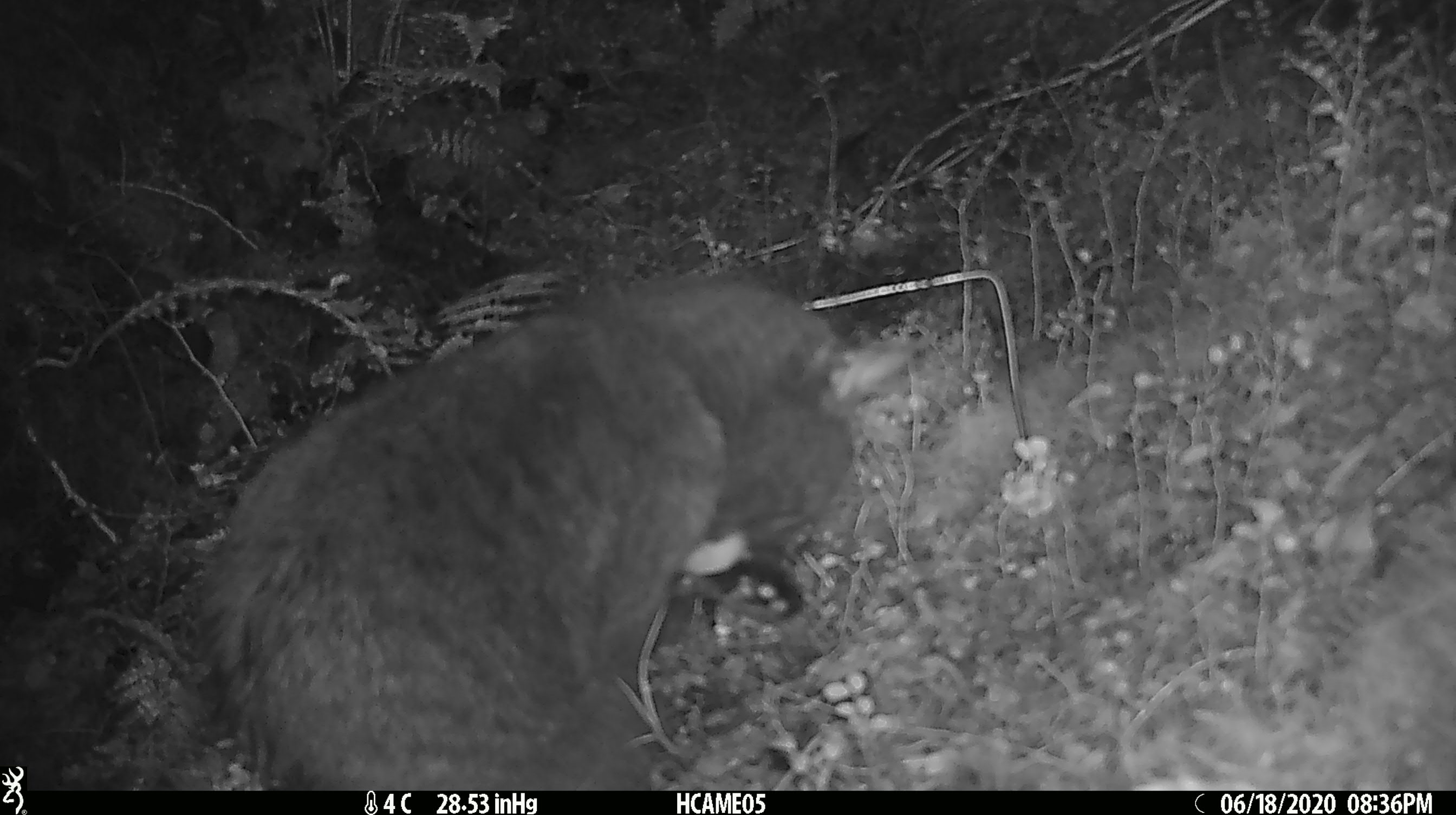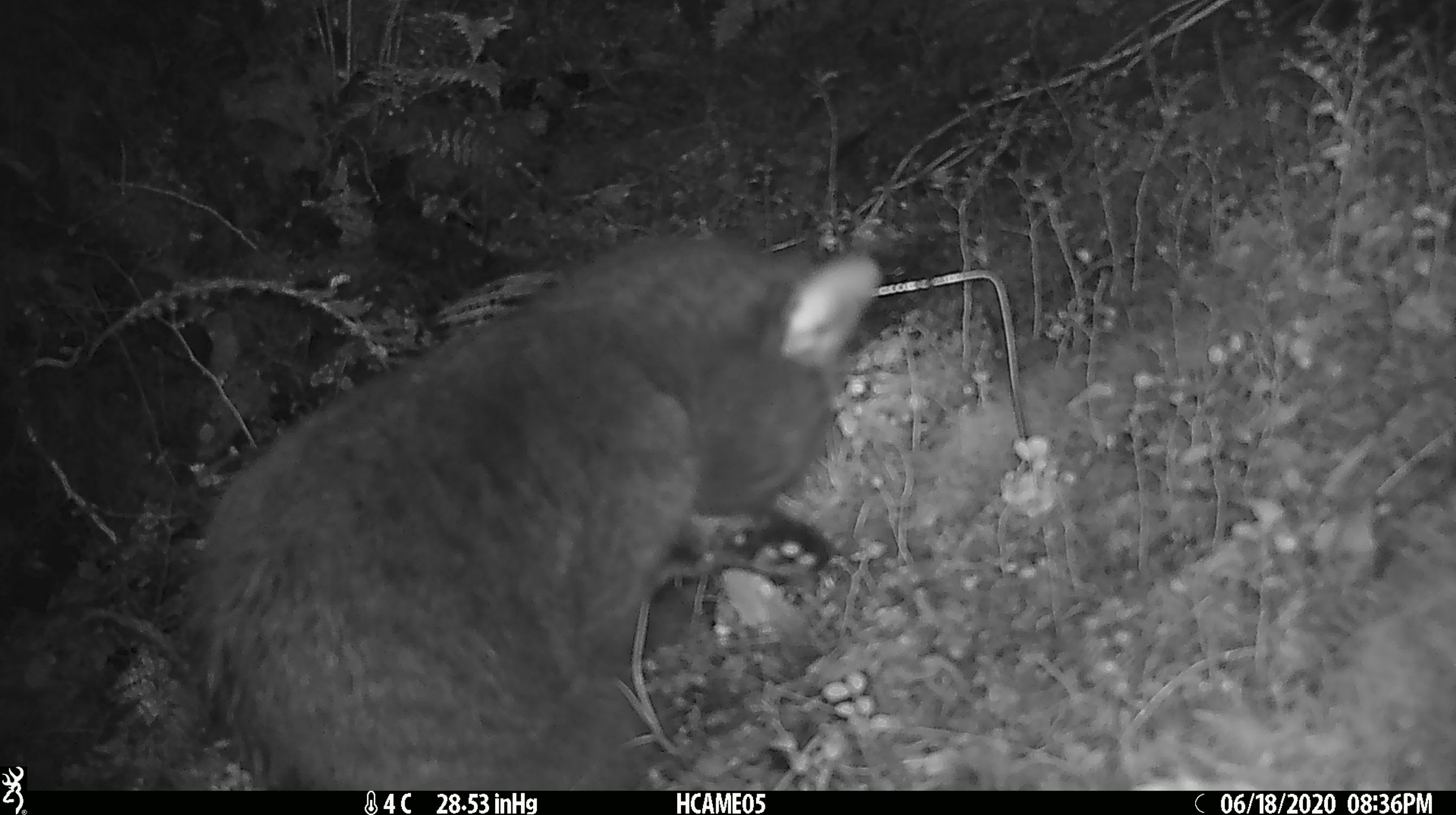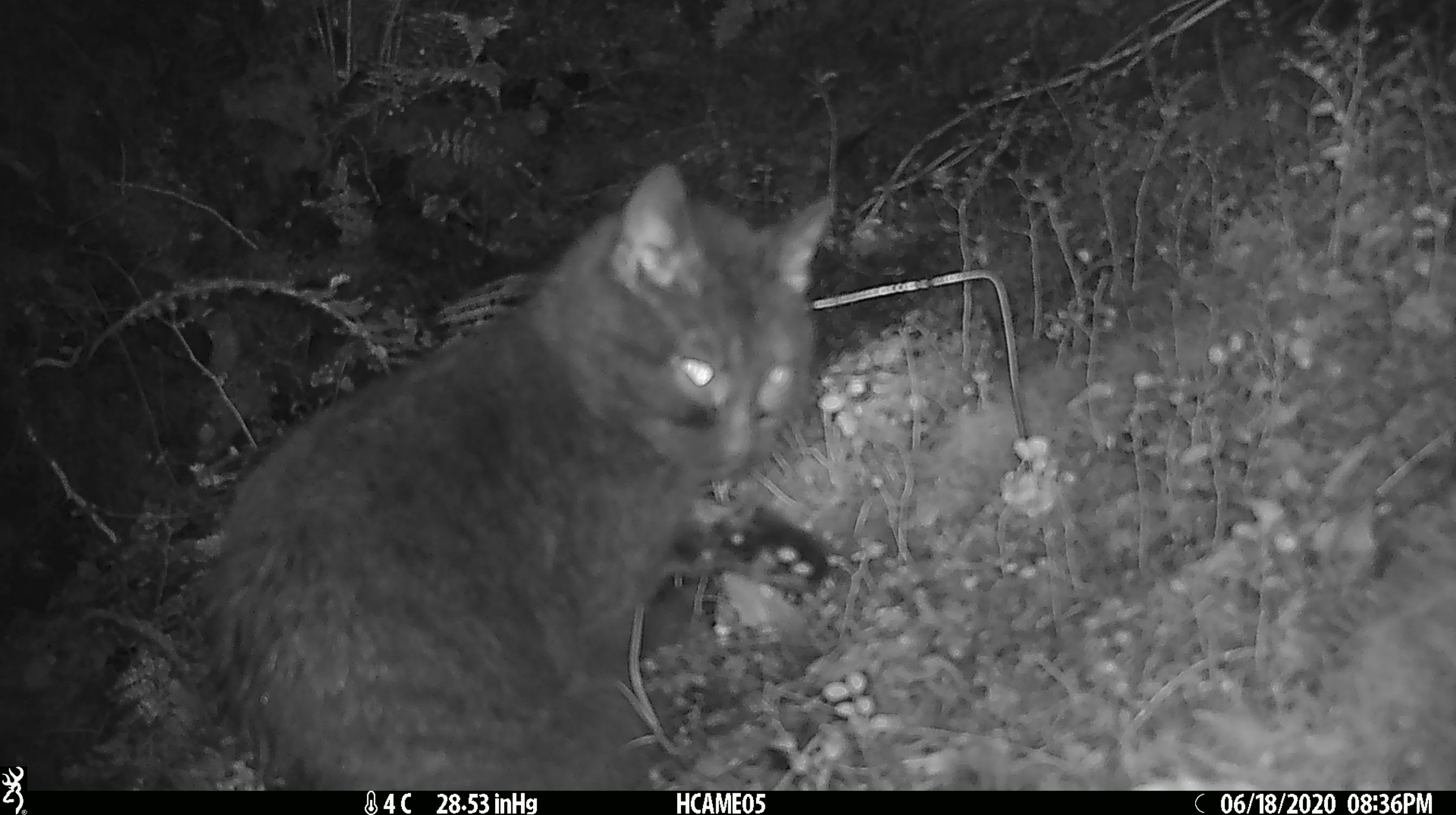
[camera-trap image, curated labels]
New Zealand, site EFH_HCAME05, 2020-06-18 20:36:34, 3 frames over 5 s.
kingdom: Animalia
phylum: Chordata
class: Mammalia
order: Carnivora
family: Felidae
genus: Felis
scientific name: Felis catus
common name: domestic cat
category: cat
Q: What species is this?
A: Cat (domestic cat) (Felis catus).